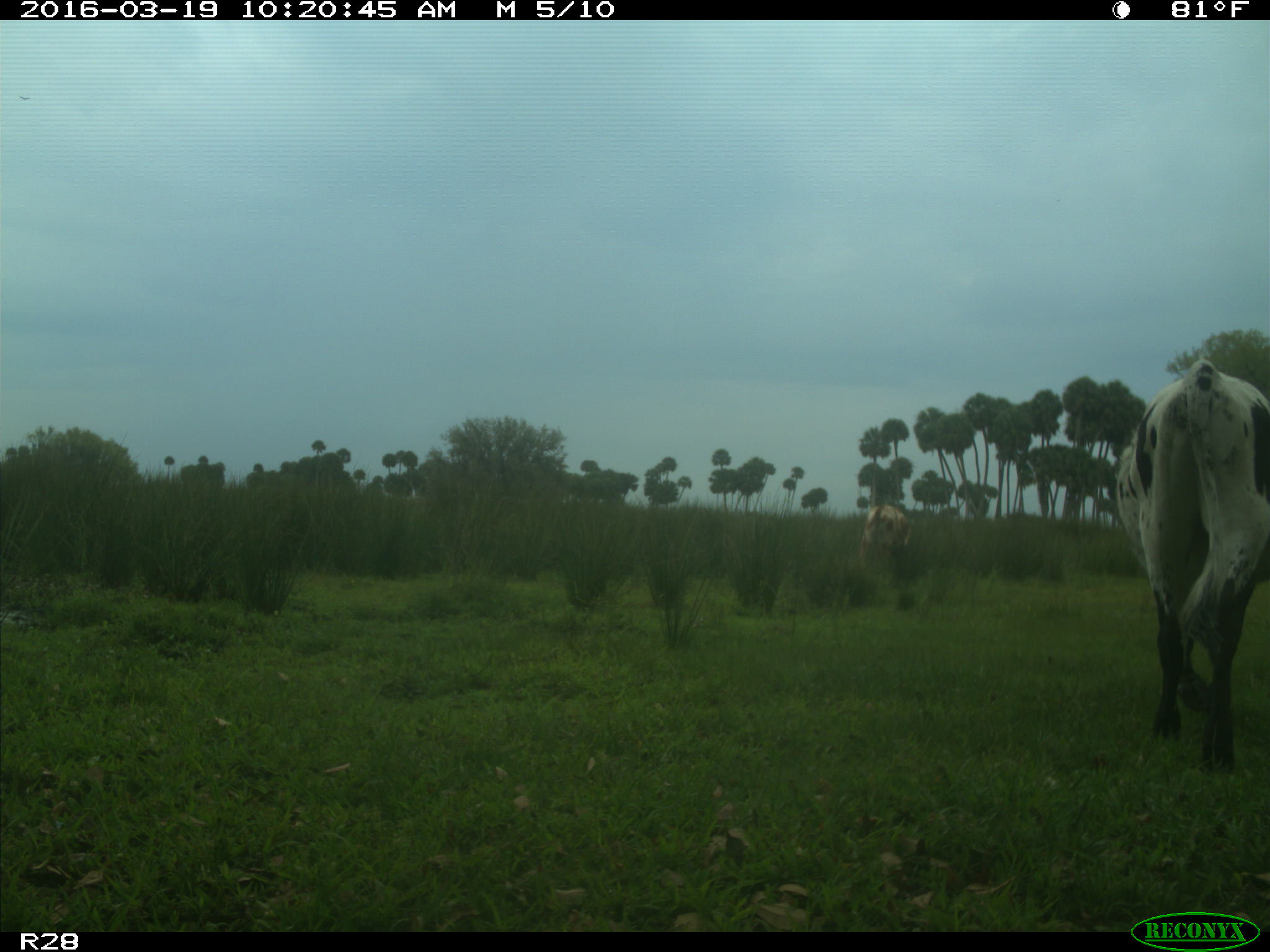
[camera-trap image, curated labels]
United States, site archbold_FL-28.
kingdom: Animalia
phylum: Chordata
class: Mammalia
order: Artiodactyla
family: Bovidae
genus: Bos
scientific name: Bos taurus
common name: domestic cow